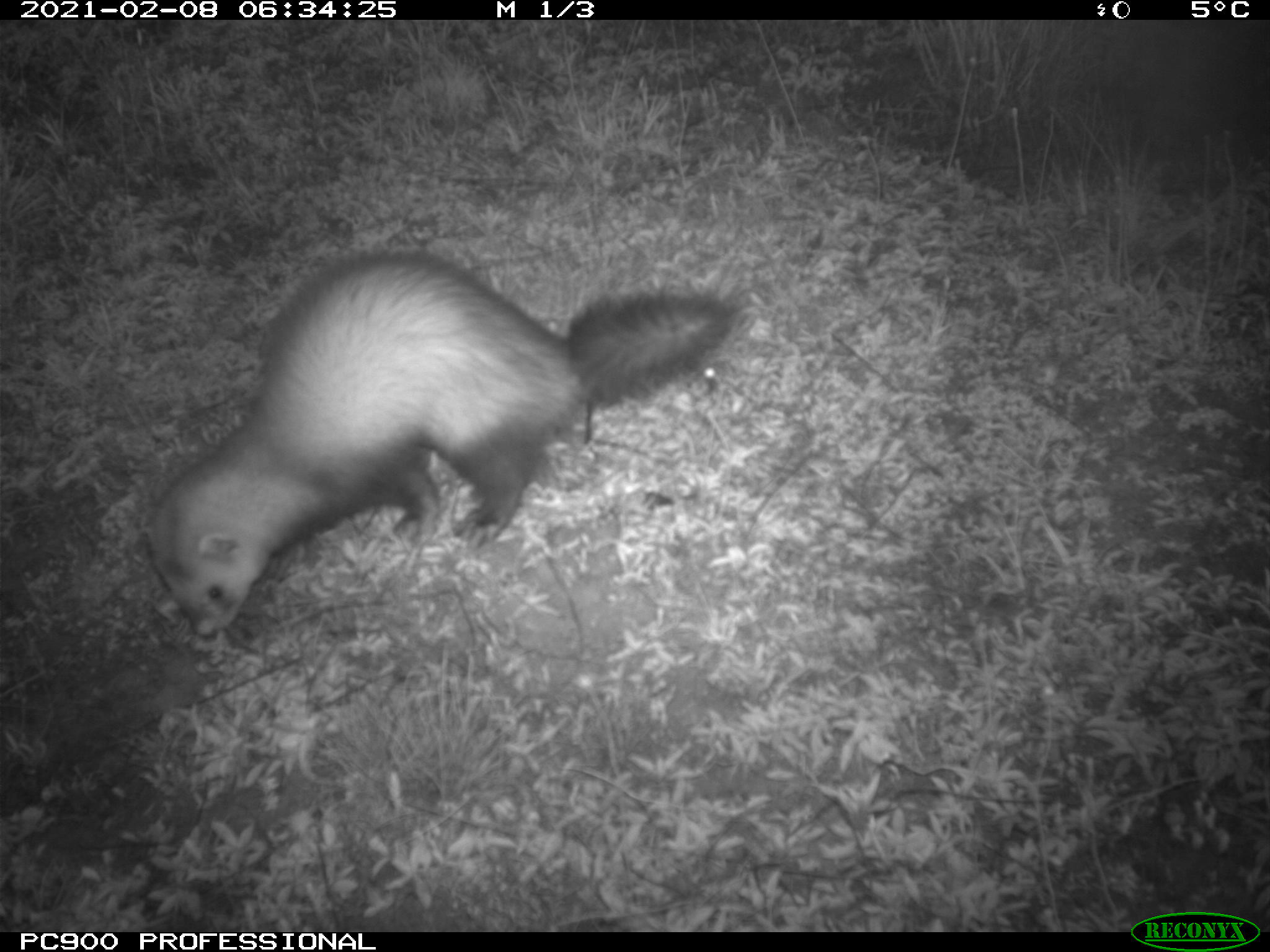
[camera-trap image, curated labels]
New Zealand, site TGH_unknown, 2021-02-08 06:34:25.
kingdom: Animalia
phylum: Chordata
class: Mammalia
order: Carnivora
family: Mustelidae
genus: Mustela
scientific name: Mustela furo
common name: ferret